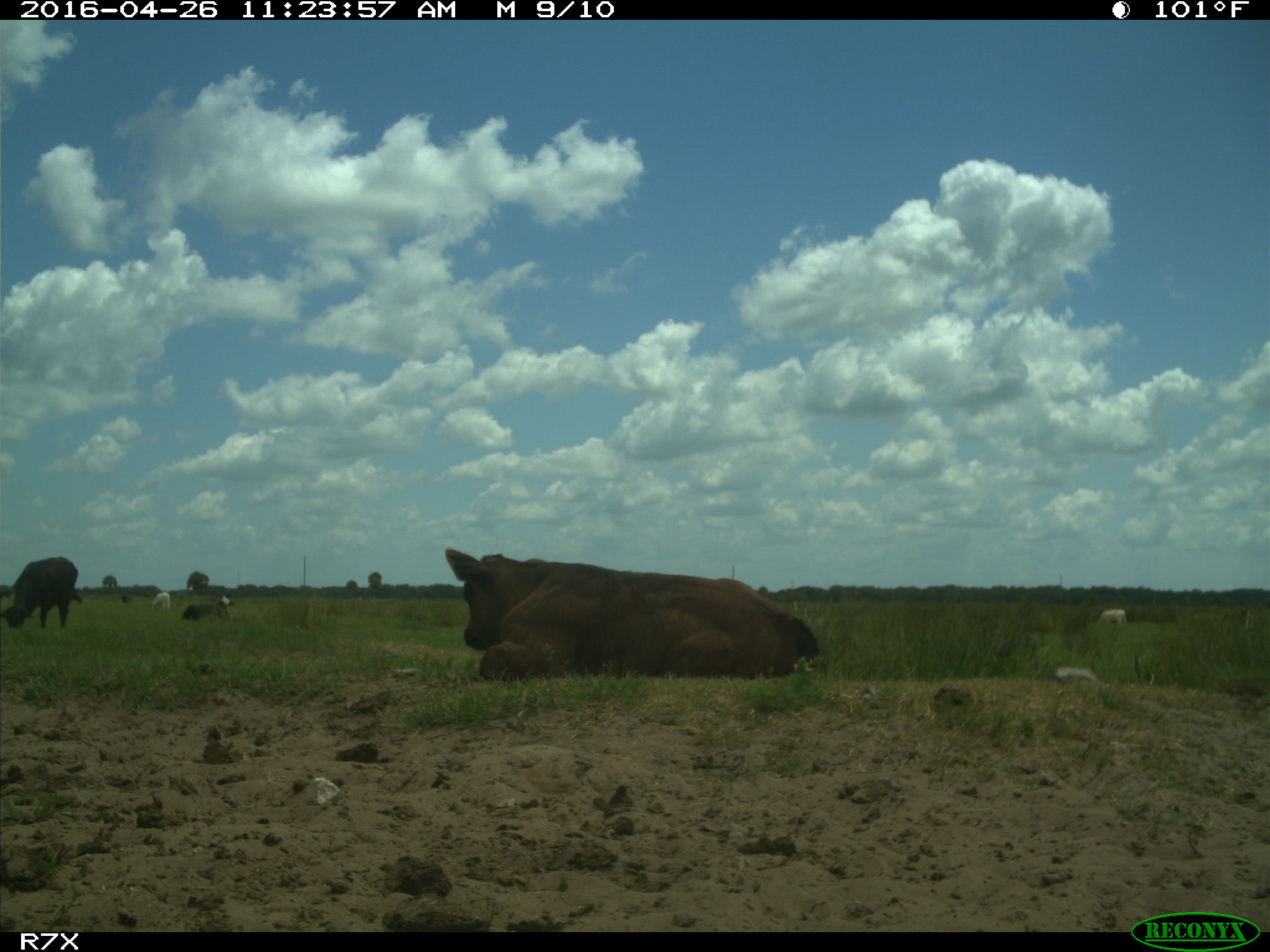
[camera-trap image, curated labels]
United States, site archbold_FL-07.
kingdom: Animalia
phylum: Chordata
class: Mammalia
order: Artiodactyla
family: Bovidae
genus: Bos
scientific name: Bos taurus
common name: domestic cow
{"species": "Bos taurus (domestic cow)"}